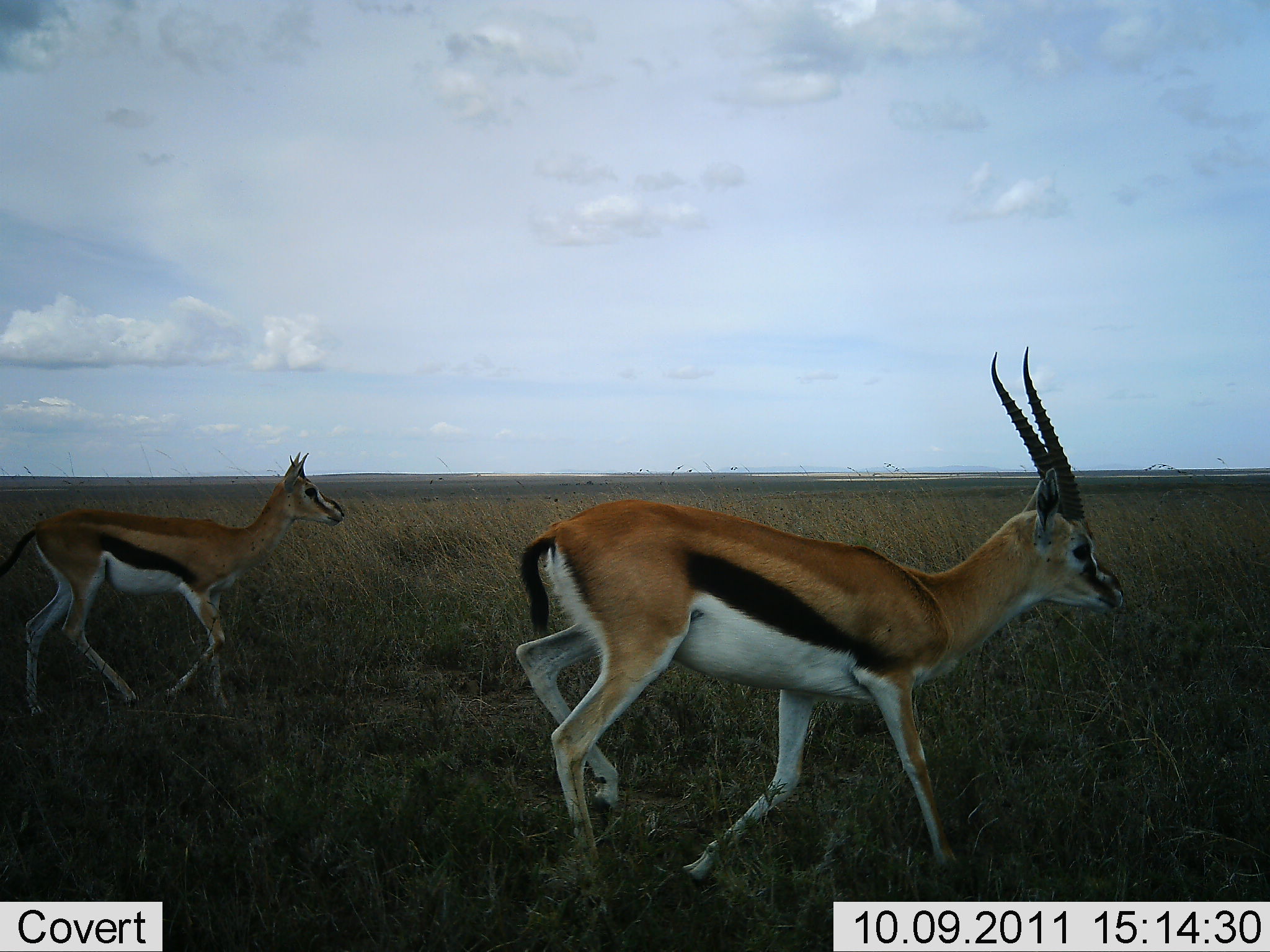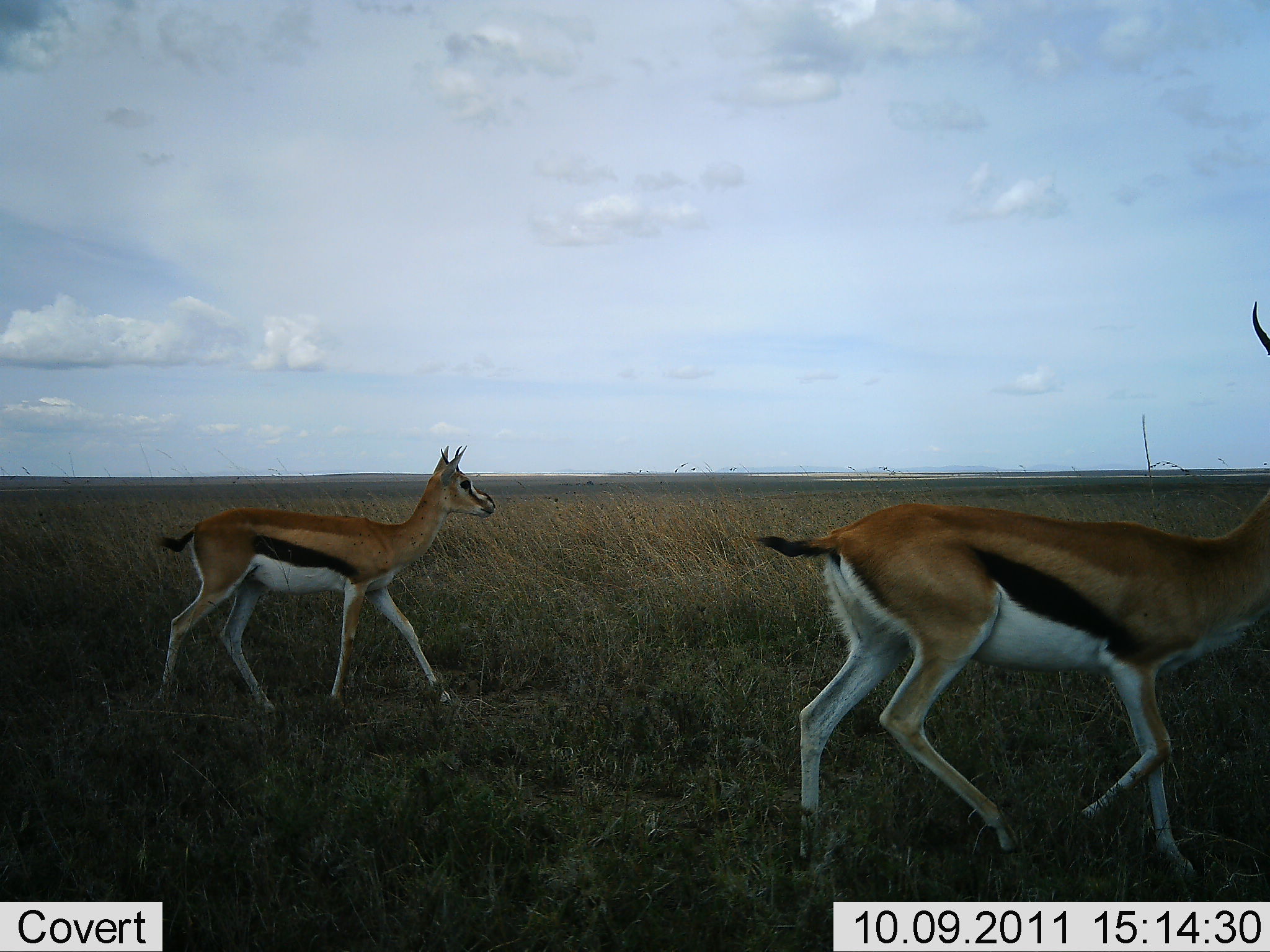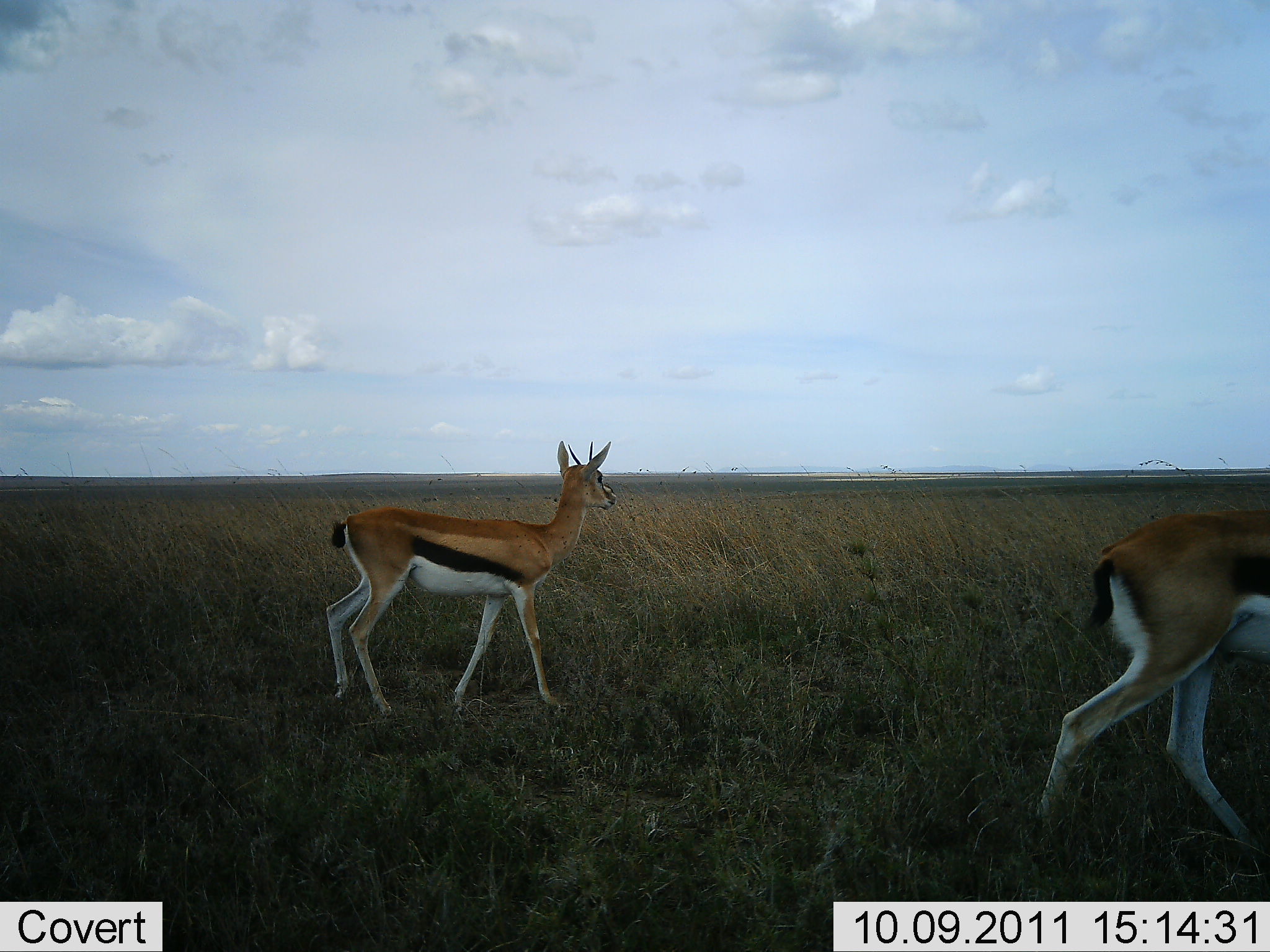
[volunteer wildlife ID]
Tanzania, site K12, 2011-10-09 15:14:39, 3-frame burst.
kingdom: Animalia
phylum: Chordata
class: Mammalia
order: Artiodactyla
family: Bovidae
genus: Eudorcas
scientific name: Eudorcas thomsonii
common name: thomson's gazelle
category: gazellethomsons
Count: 2.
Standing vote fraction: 18%.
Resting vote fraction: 0%.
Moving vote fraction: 91%.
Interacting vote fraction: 0%.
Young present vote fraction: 0%.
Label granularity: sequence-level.